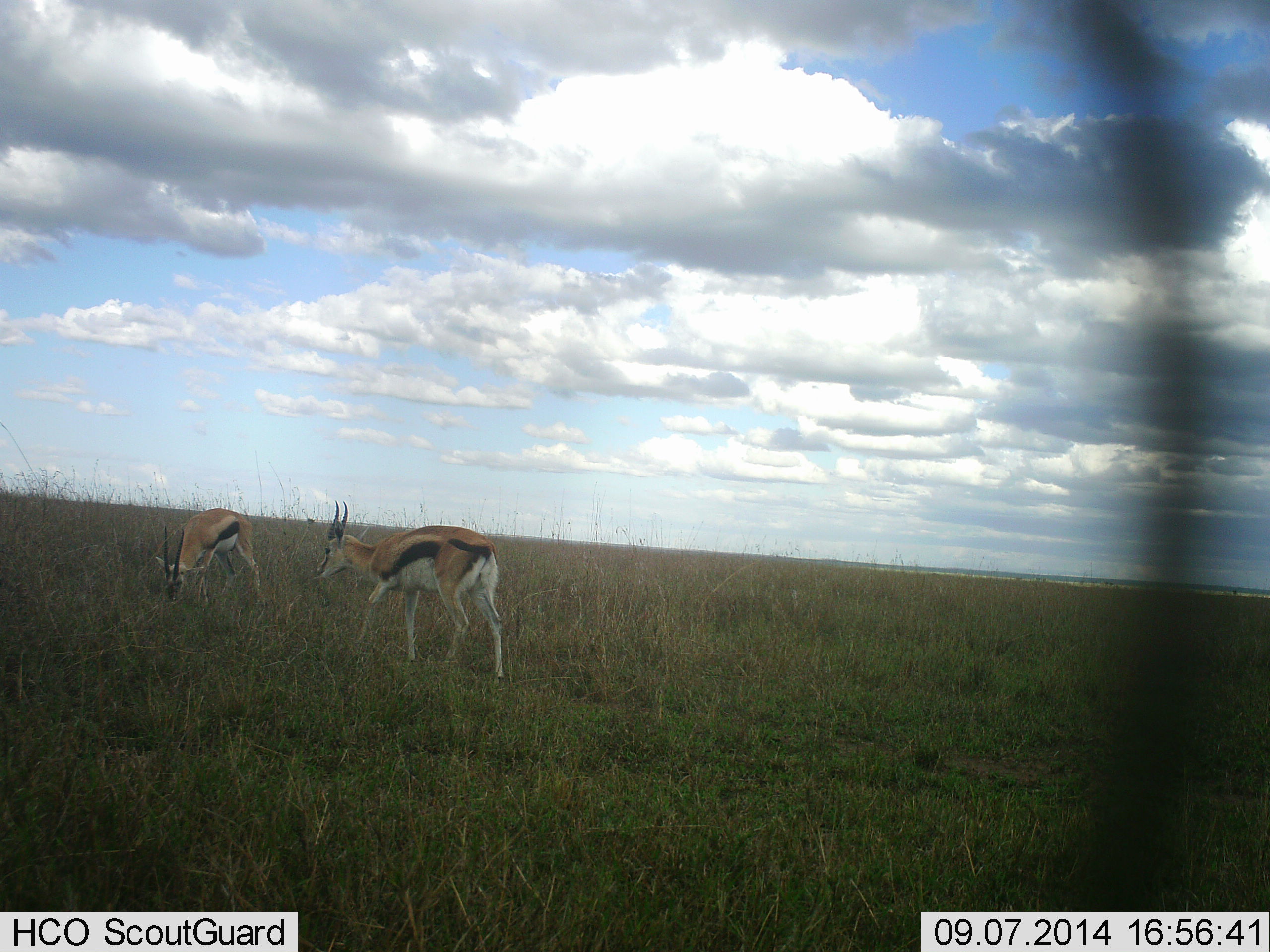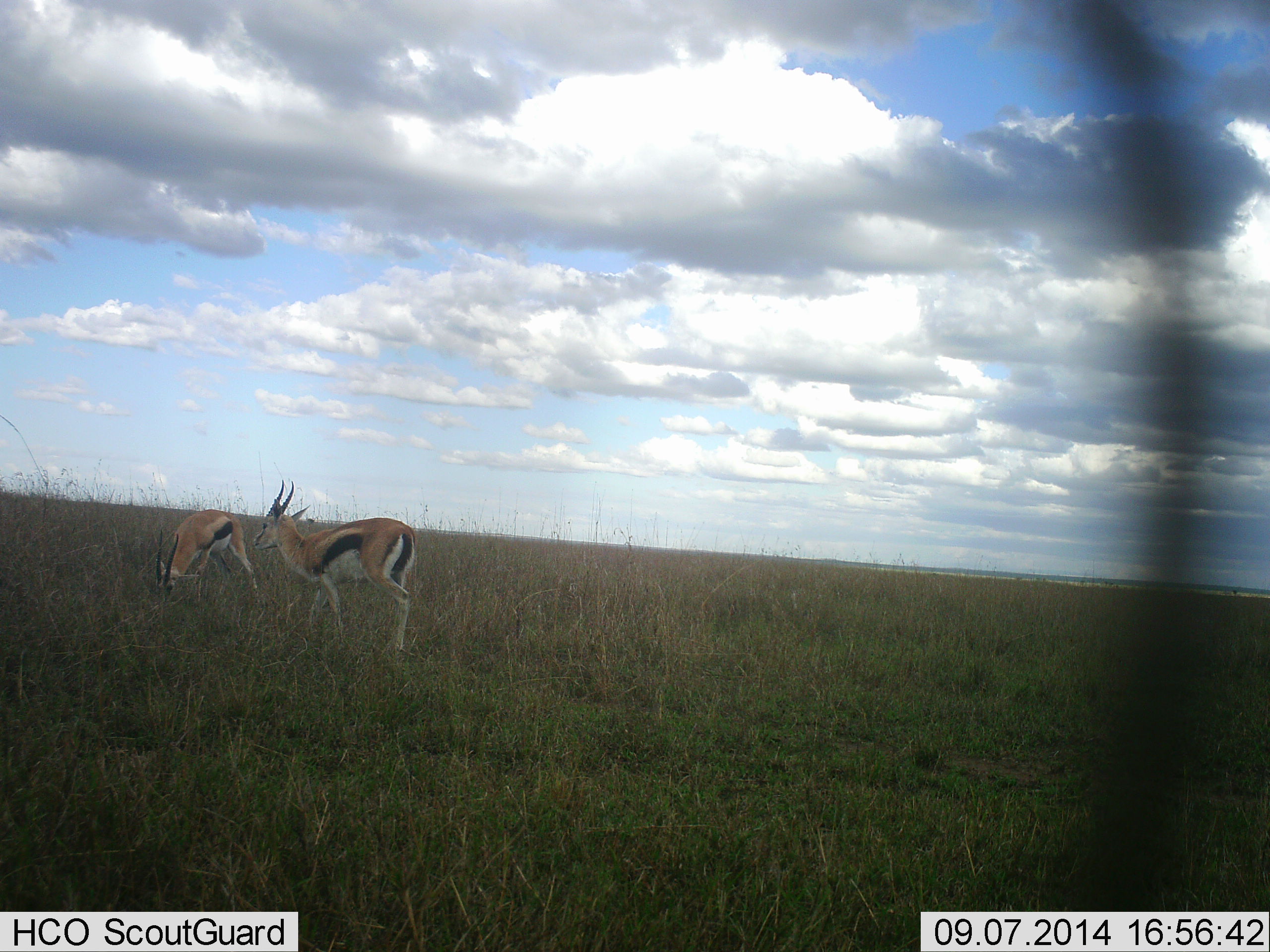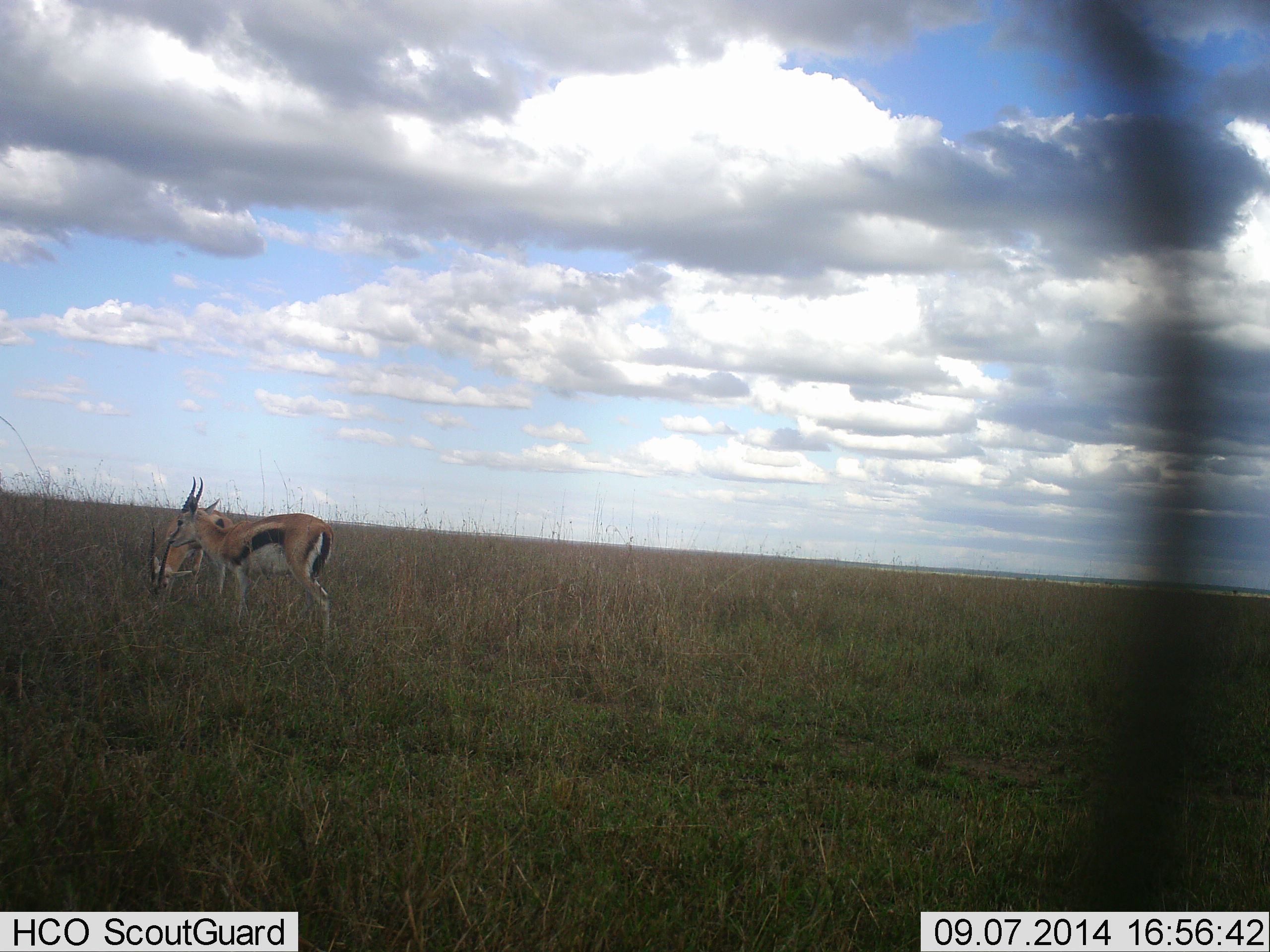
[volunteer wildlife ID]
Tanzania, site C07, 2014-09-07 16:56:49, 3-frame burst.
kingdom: Animalia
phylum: Chordata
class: Mammalia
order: Artiodactyla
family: Bovidae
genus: Eudorcas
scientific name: Eudorcas thomsonii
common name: thomson's gazelle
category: gazellethomsons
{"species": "gazellethomsons (thomson's gazelle) (Eudorcas thomsonii)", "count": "2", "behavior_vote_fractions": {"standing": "30%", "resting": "0%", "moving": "60%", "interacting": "0%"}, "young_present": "0%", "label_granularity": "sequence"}